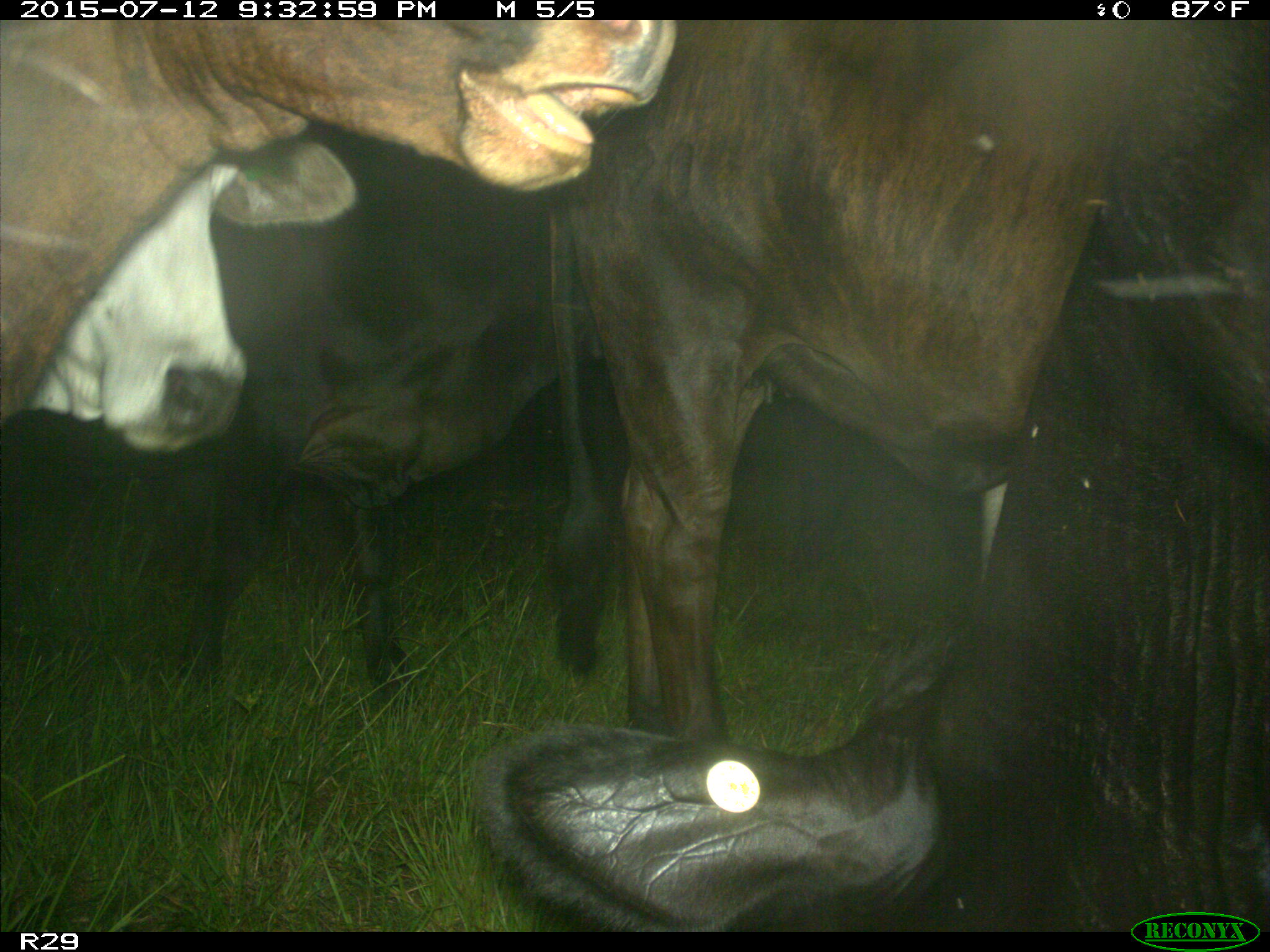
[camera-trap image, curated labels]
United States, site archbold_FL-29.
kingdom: Animalia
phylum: Chordata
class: Mammalia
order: Artiodactyla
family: Bovidae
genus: Bos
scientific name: Bos taurus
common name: domestic cow